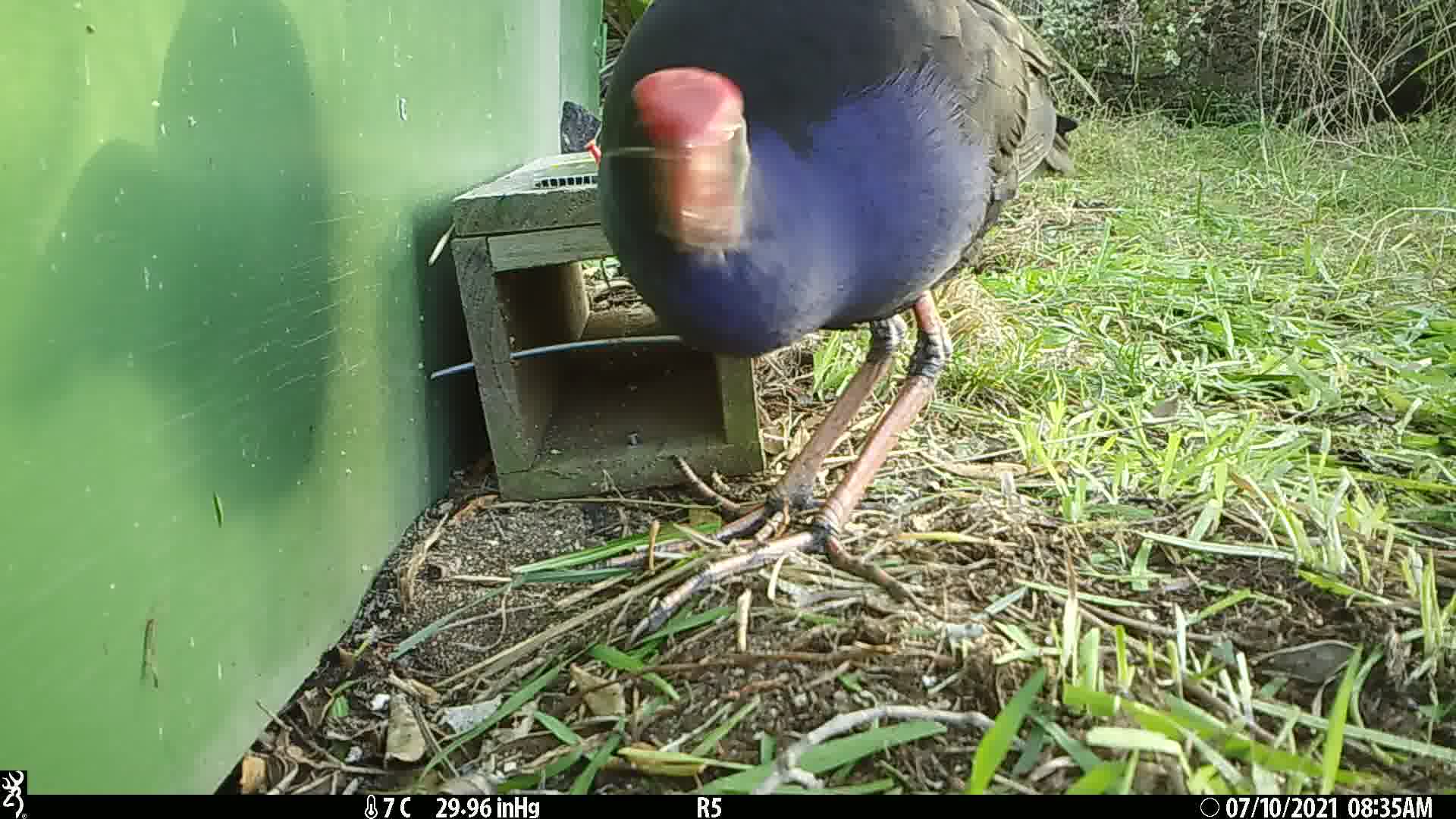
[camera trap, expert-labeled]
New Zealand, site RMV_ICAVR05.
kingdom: Animalia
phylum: Chordata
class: Aves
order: Gruiformes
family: Rallidae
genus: Porphyrio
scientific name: Porphyrio melanotus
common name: australasian swamphen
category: pukeko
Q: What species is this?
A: Pukeko (australasian swamphen) (Porphyrio melanotus).